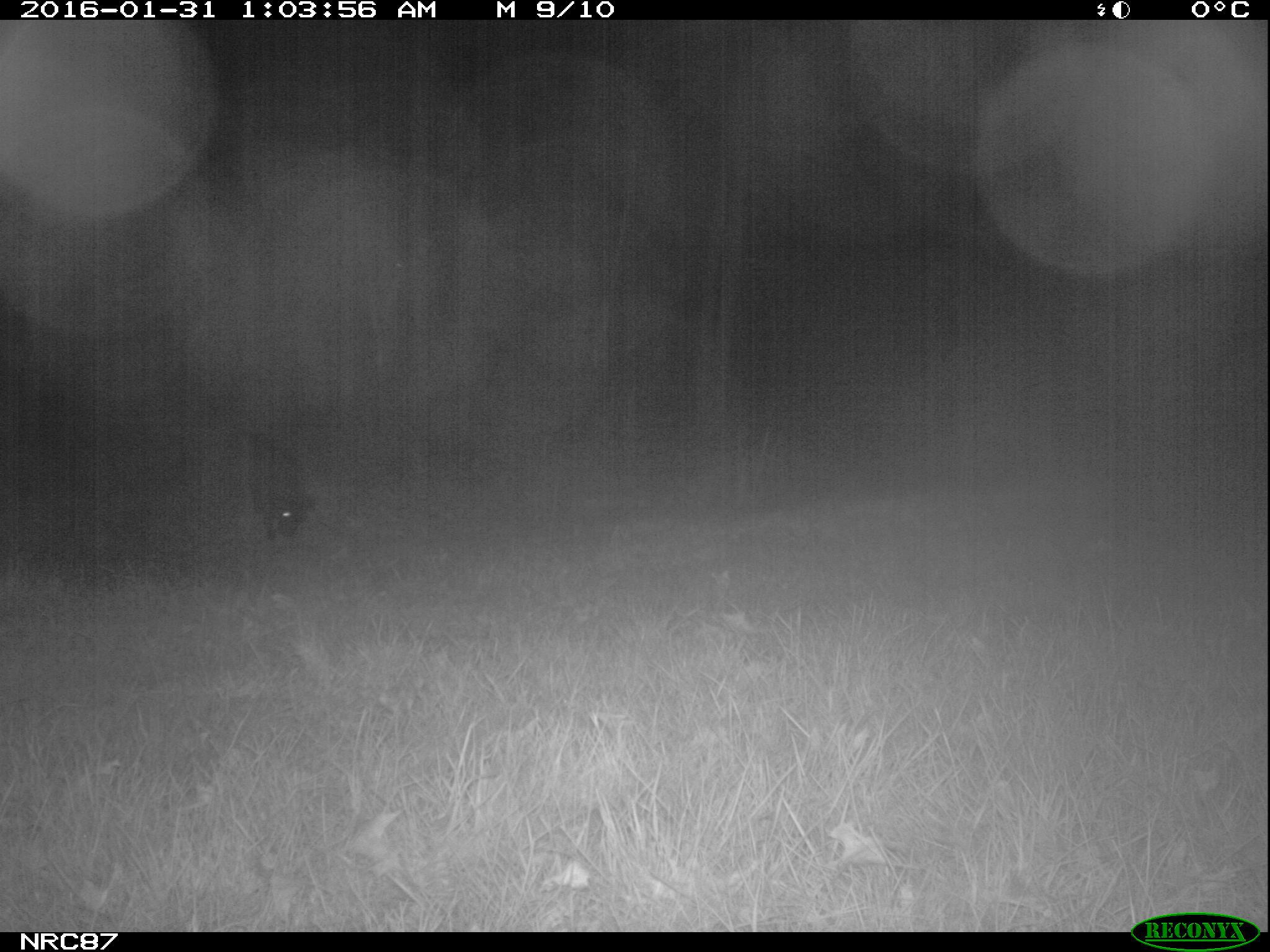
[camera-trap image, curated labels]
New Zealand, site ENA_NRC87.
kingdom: Animalia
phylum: Chordata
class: Mammalia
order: Carnivora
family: Canidae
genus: Canis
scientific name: Canis familiaris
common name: domestic dog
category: dog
Dog (domestic dog) (Canis familiaris).